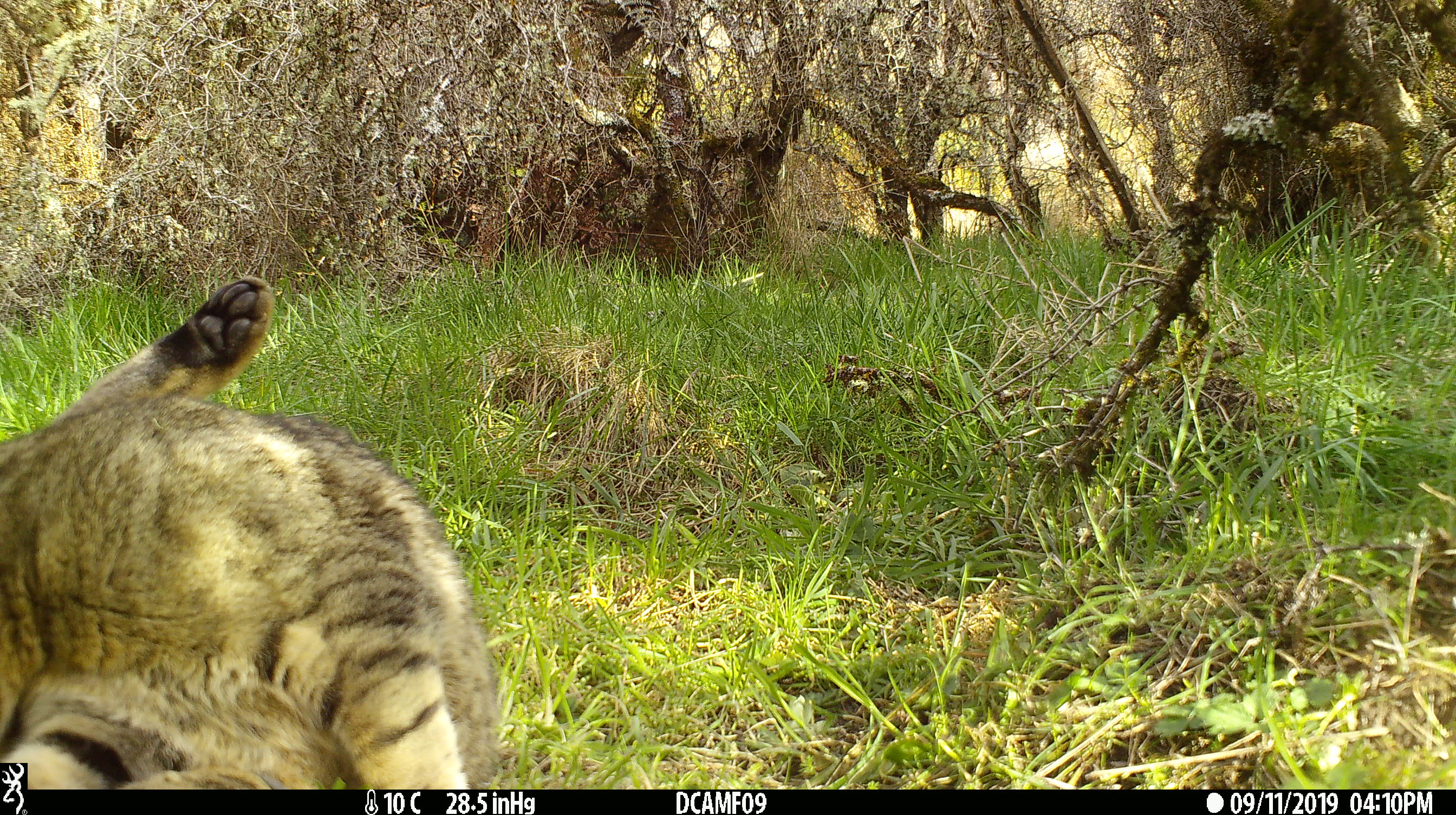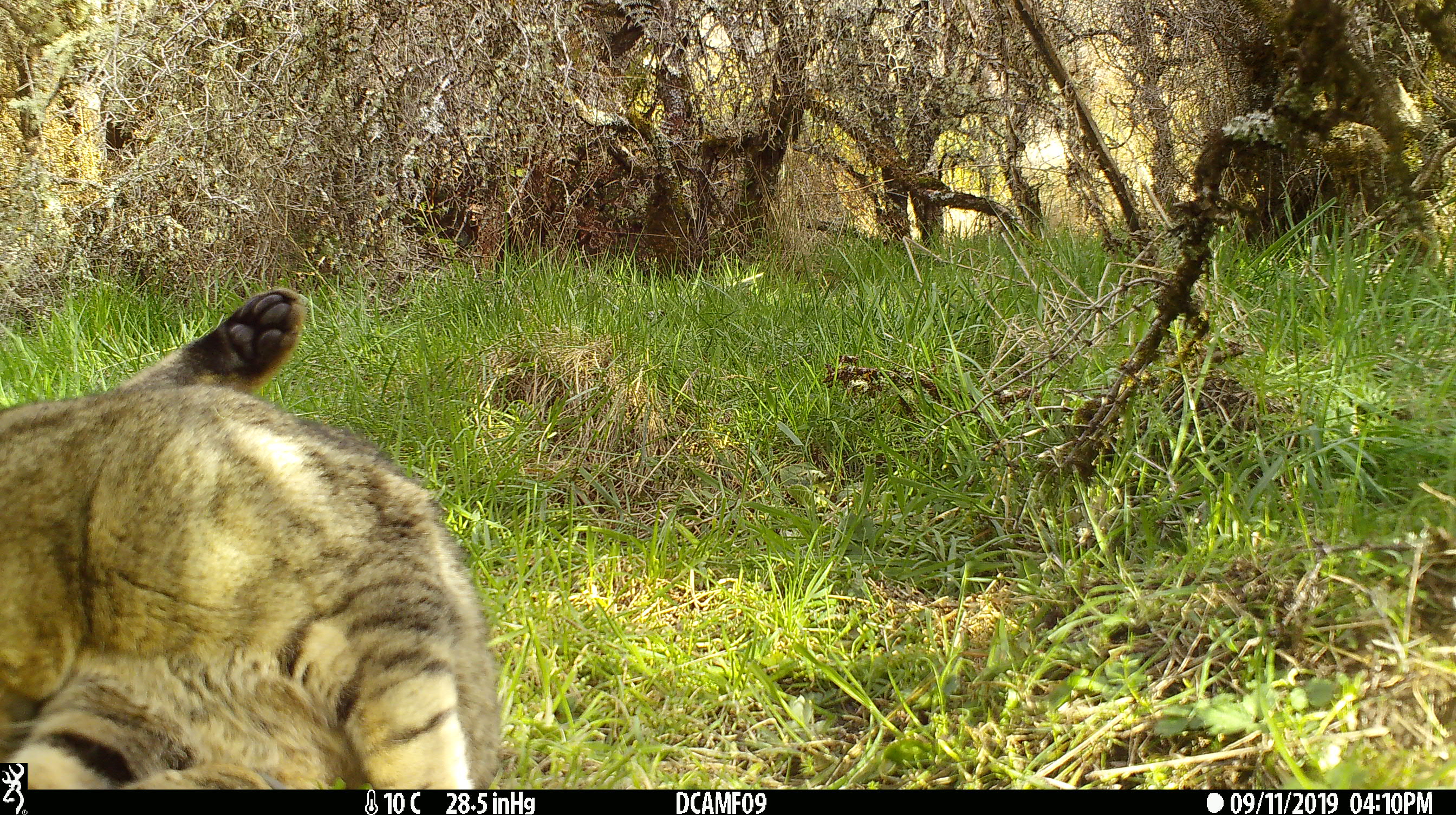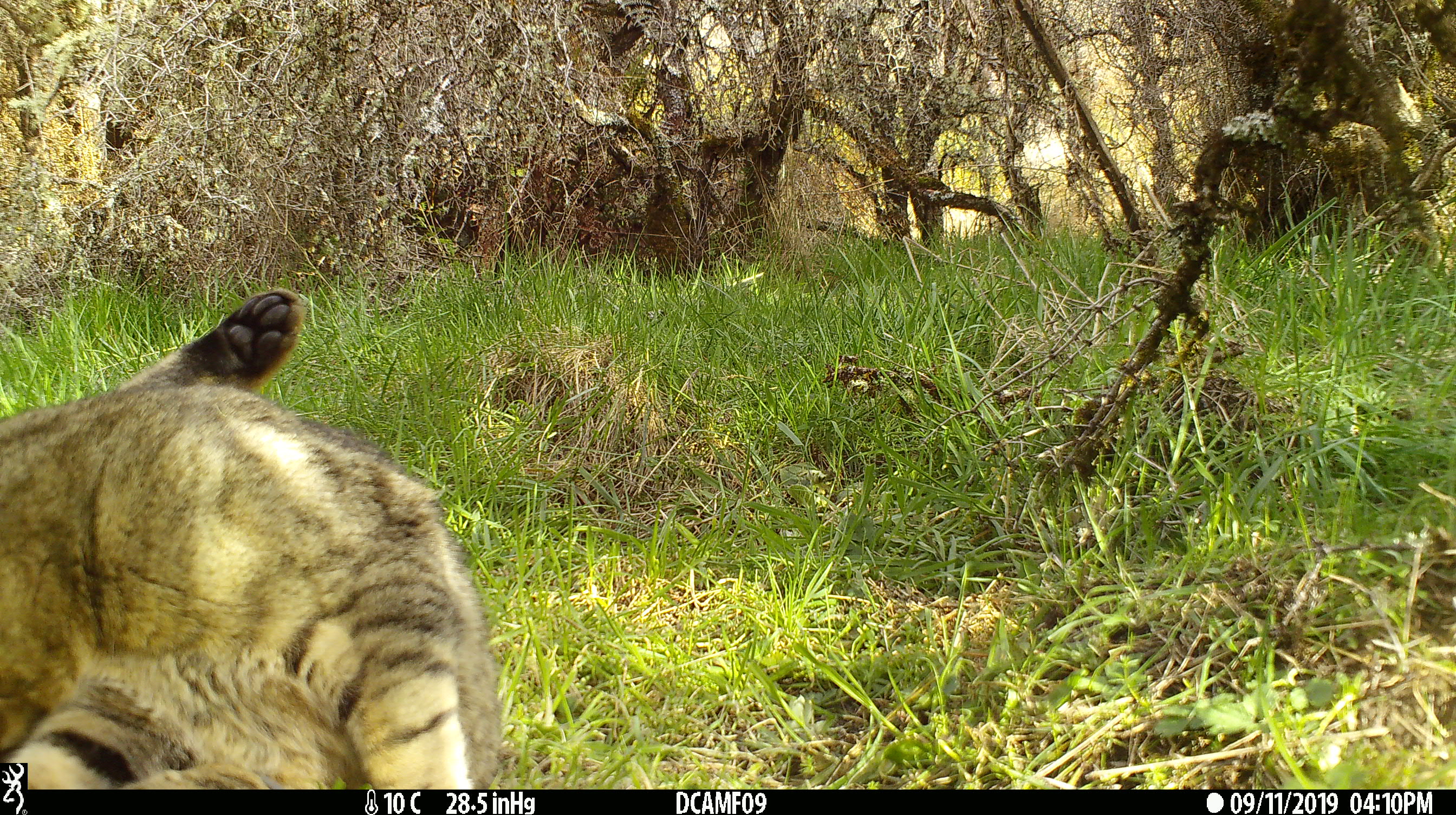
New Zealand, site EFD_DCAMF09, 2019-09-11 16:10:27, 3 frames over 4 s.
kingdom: Animalia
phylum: Chordata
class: Mammalia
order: Carnivora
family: Felidae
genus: Felis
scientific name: Felis catus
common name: domestic cat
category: cat